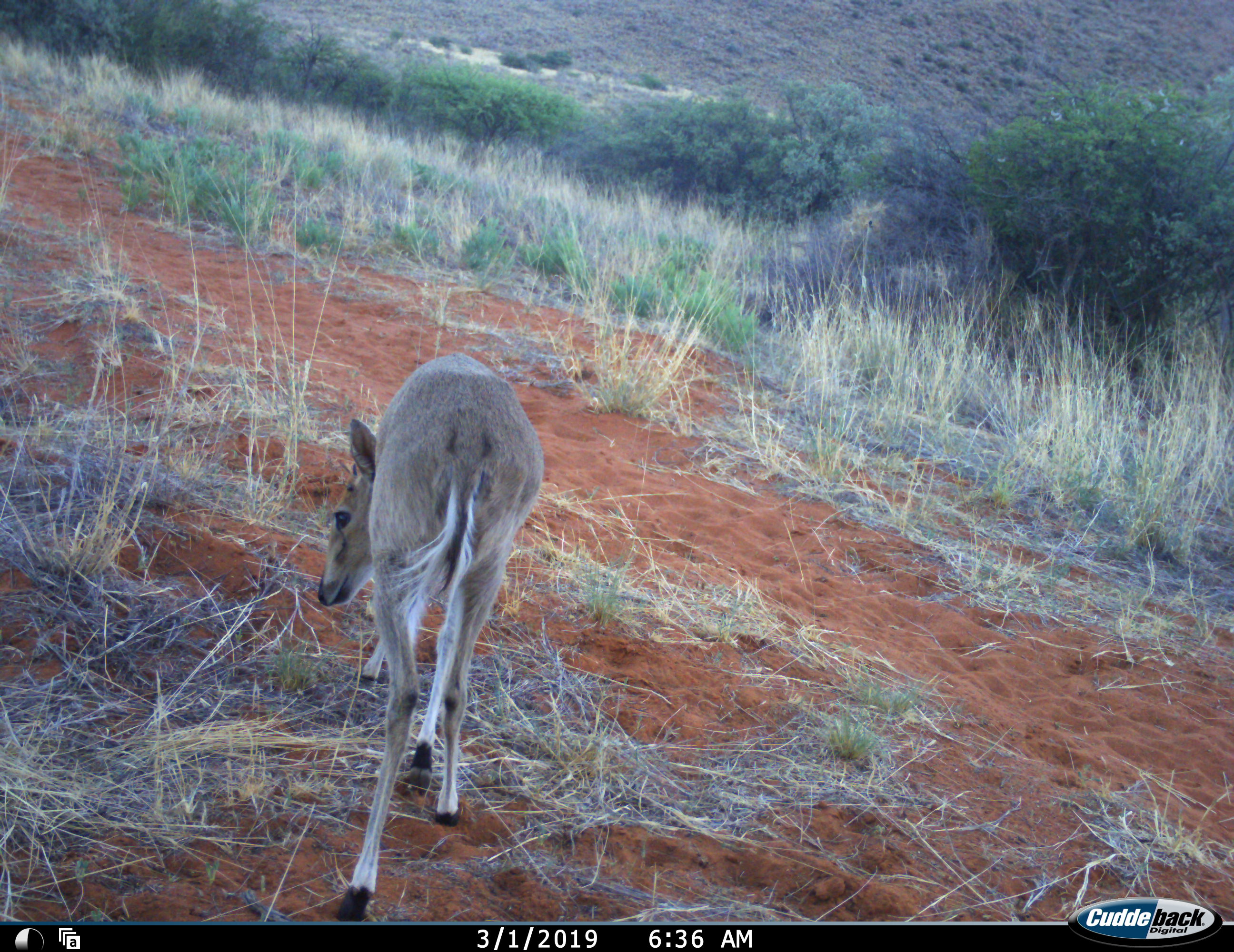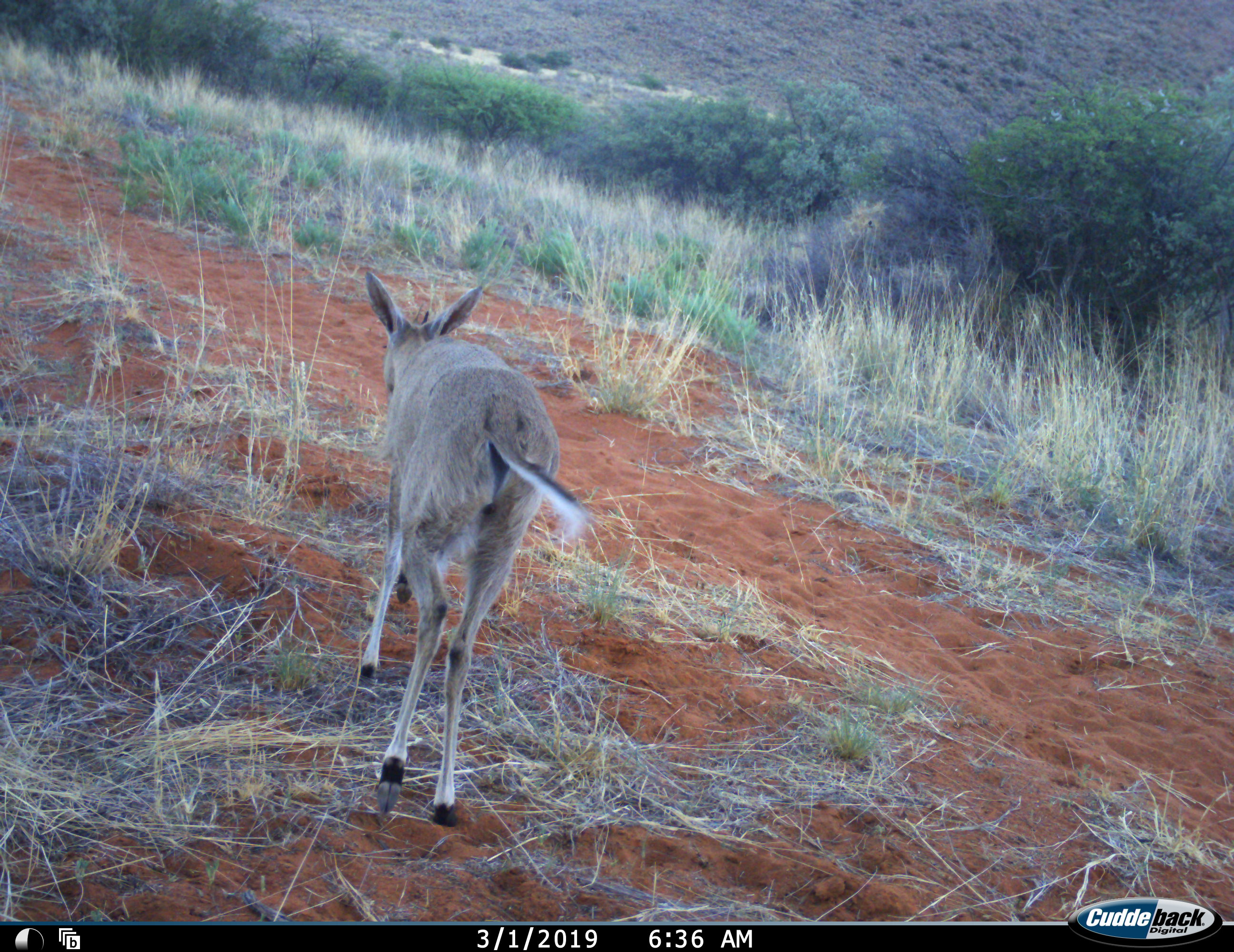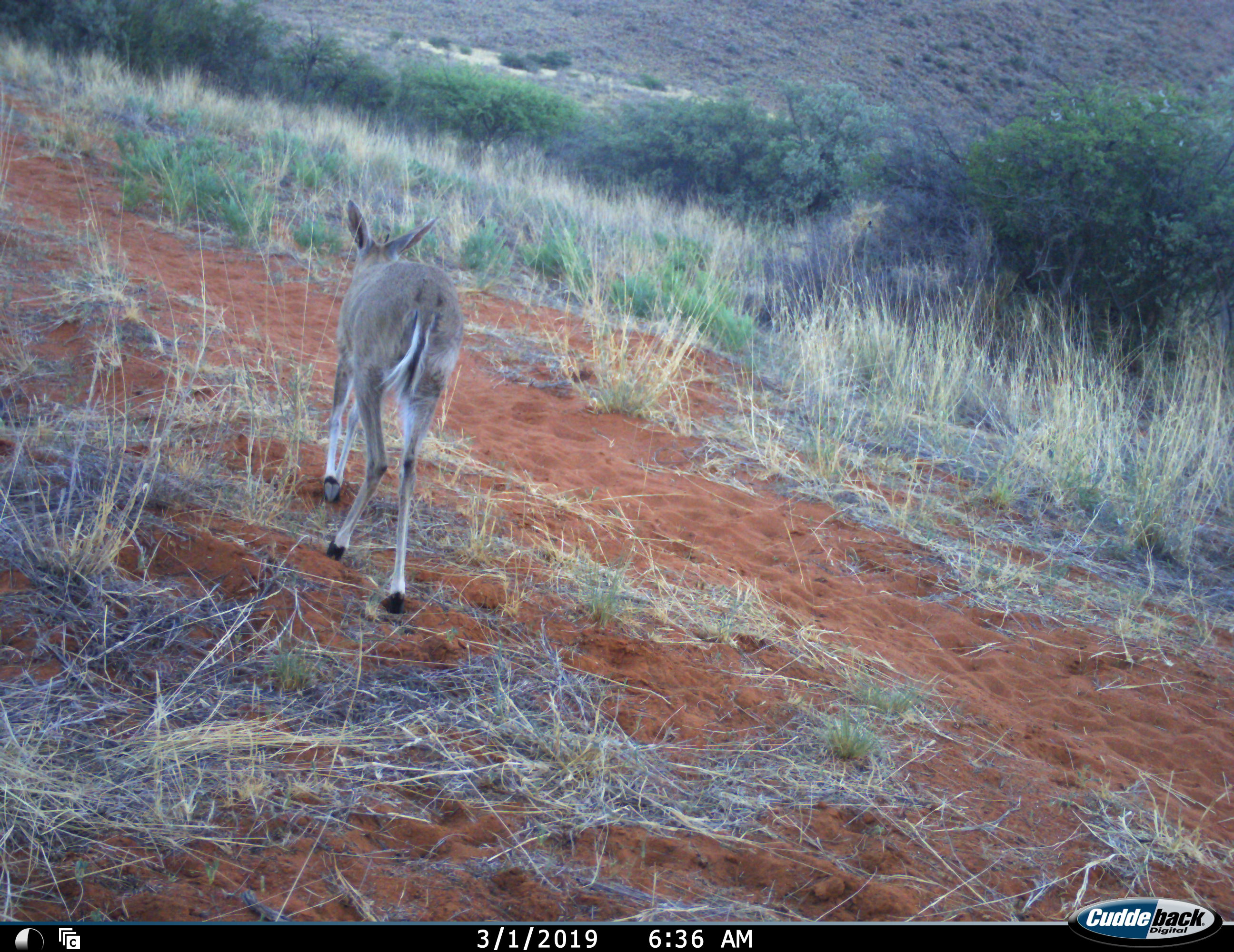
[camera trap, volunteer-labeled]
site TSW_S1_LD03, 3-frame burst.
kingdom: Animalia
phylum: Chordata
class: Mammalia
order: Artiodactyla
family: Bovidae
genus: Sylvicapra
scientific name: Sylvicapra grimmia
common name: common duiker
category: duikercommongrey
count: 1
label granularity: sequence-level